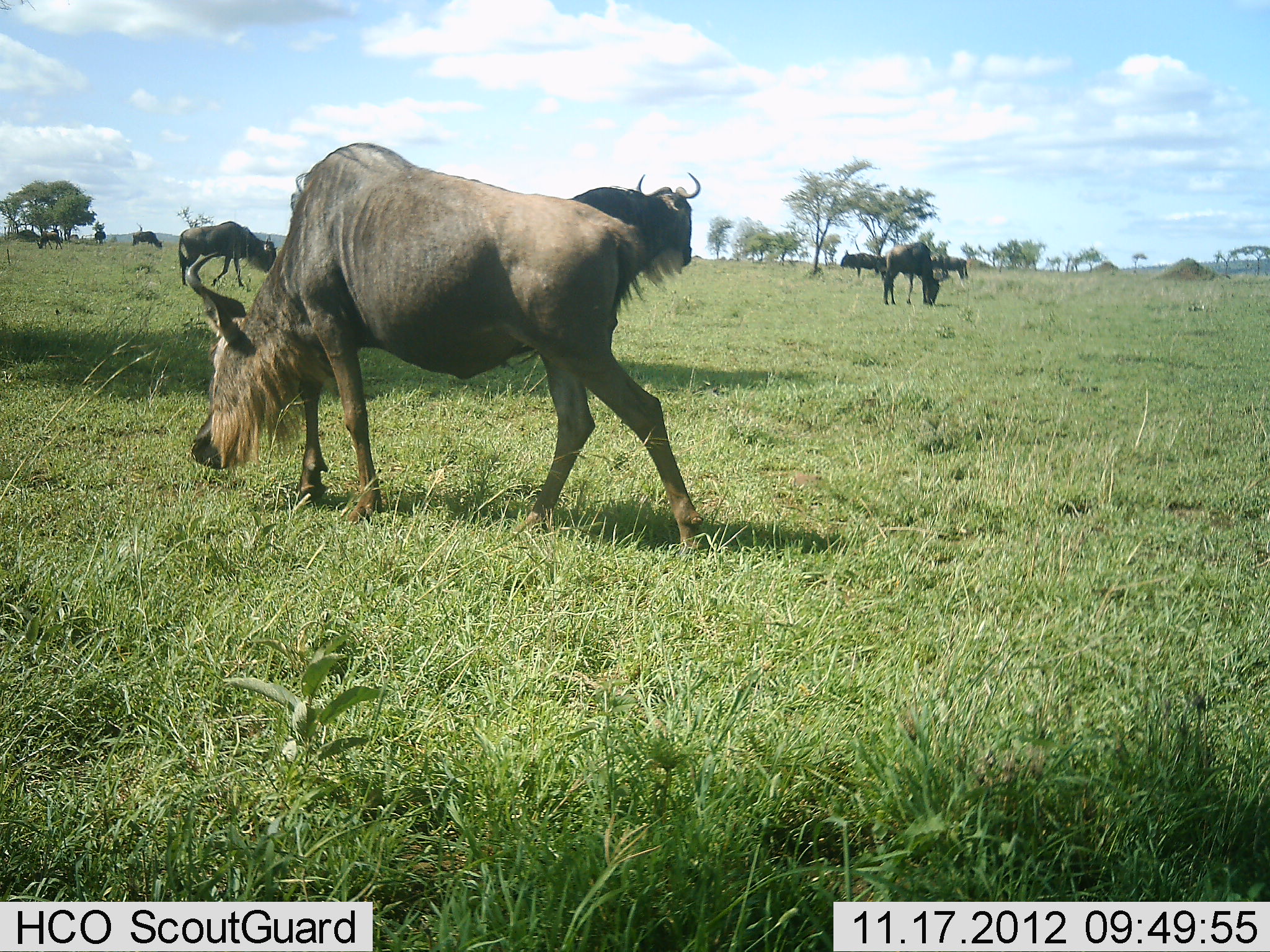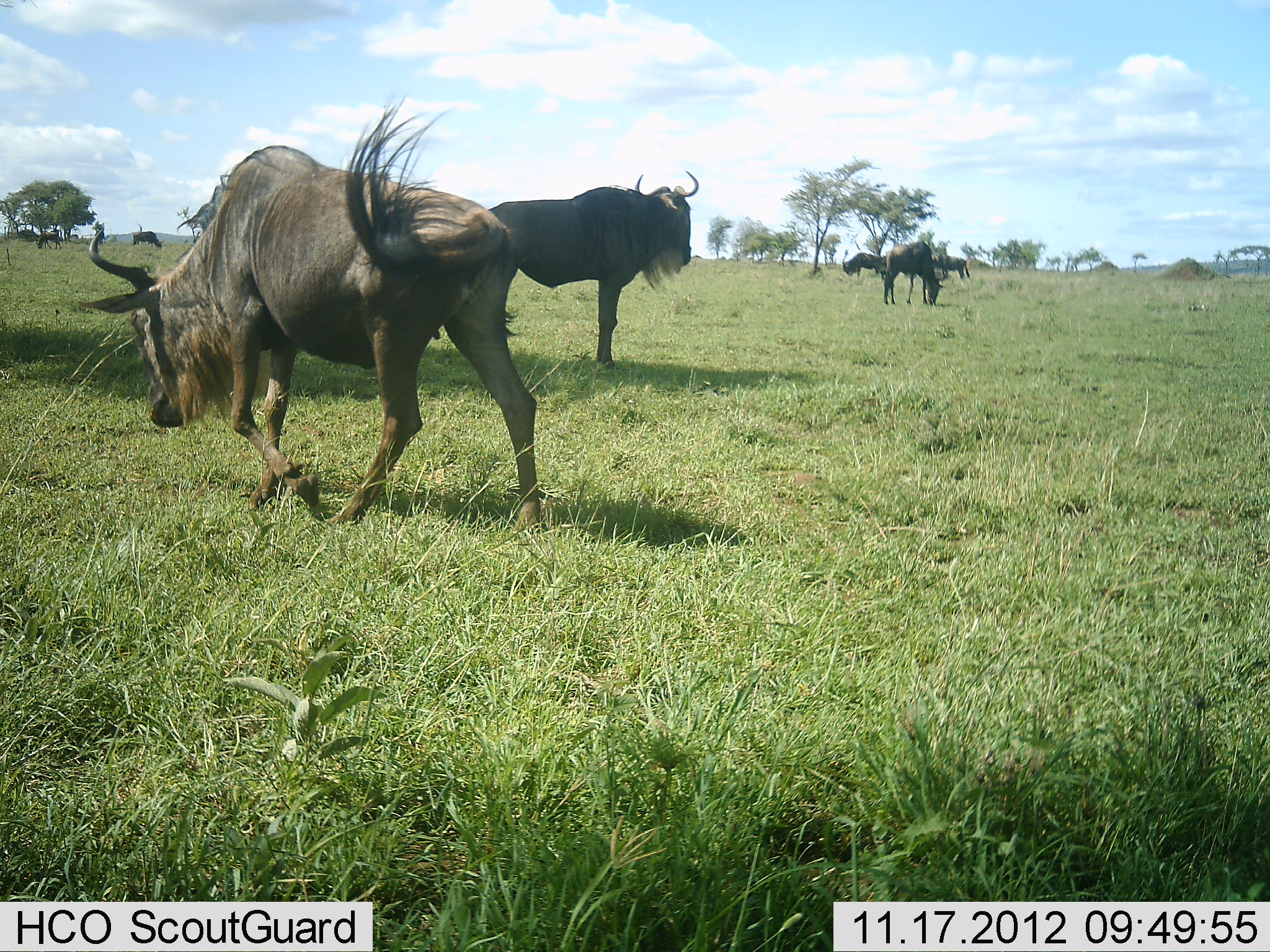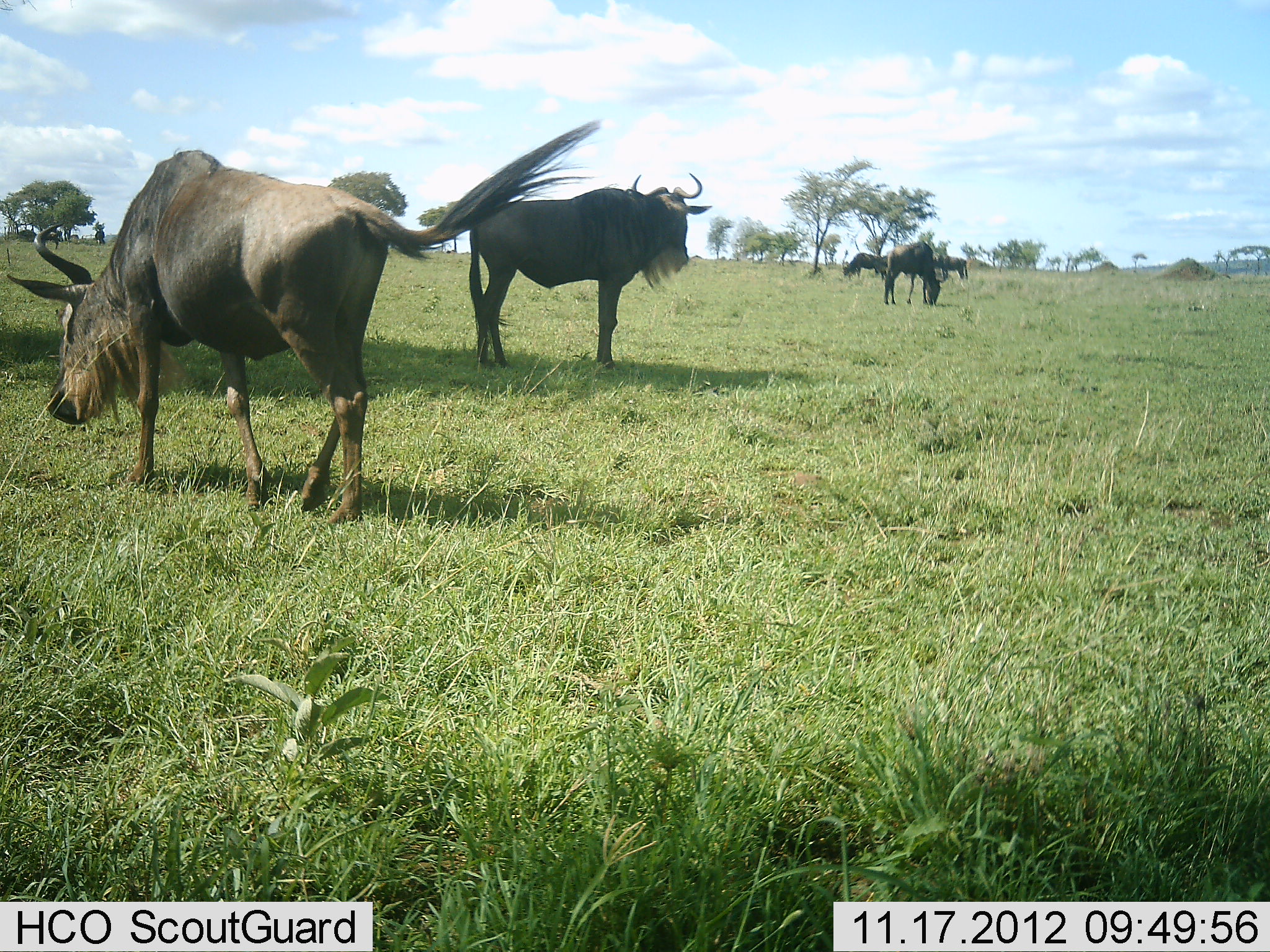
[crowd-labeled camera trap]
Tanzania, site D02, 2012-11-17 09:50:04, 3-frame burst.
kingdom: Animalia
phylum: Chordata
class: Mammalia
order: Artiodactyla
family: Bovidae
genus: Connochaetes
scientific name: Connochaetes taurinus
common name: blue wildebeest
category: wildebeest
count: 8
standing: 90%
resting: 0%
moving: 80%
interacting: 0%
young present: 0%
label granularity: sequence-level